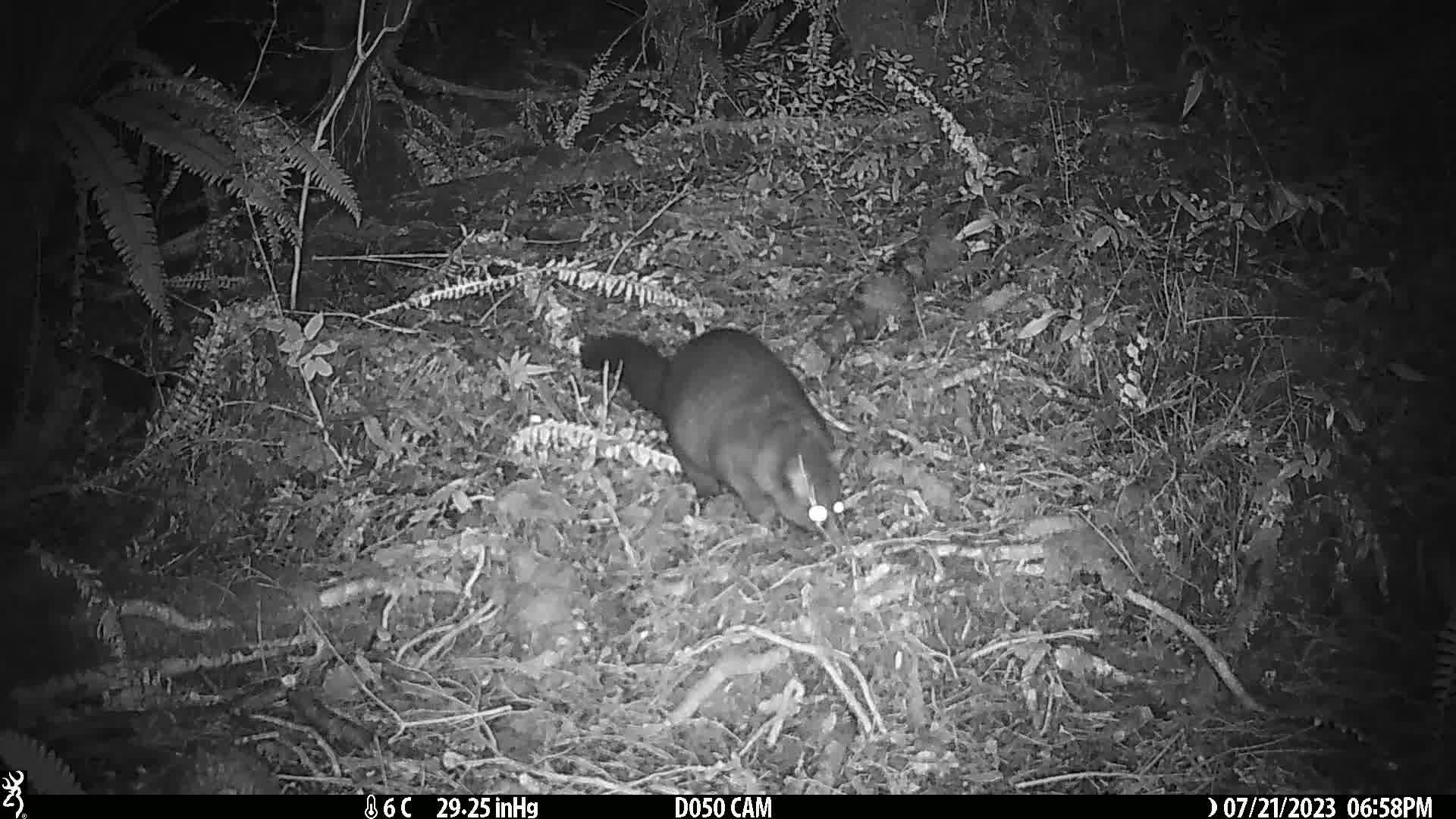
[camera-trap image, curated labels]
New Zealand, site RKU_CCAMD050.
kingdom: Animalia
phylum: Chordata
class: Mammalia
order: Diprotodontia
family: Phalangeridae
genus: Trichosurus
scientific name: Trichosurus vulpecula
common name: common brushtail possum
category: possum